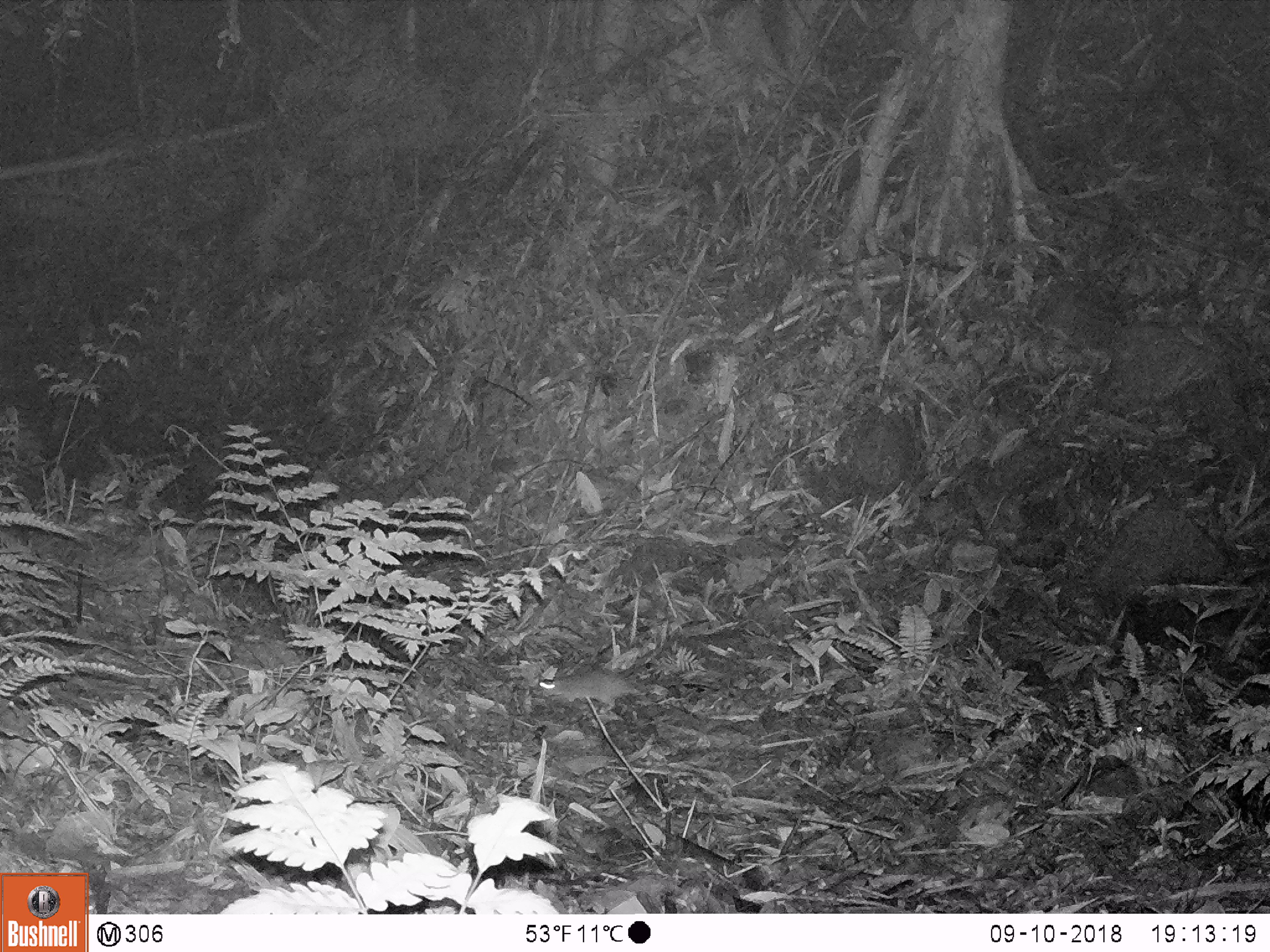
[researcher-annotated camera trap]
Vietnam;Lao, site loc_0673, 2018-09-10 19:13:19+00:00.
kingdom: Animalia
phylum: Chordata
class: Mammalia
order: Rodentia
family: Muridae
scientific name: Muridae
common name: old-world mice and rats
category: unidentified murid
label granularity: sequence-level